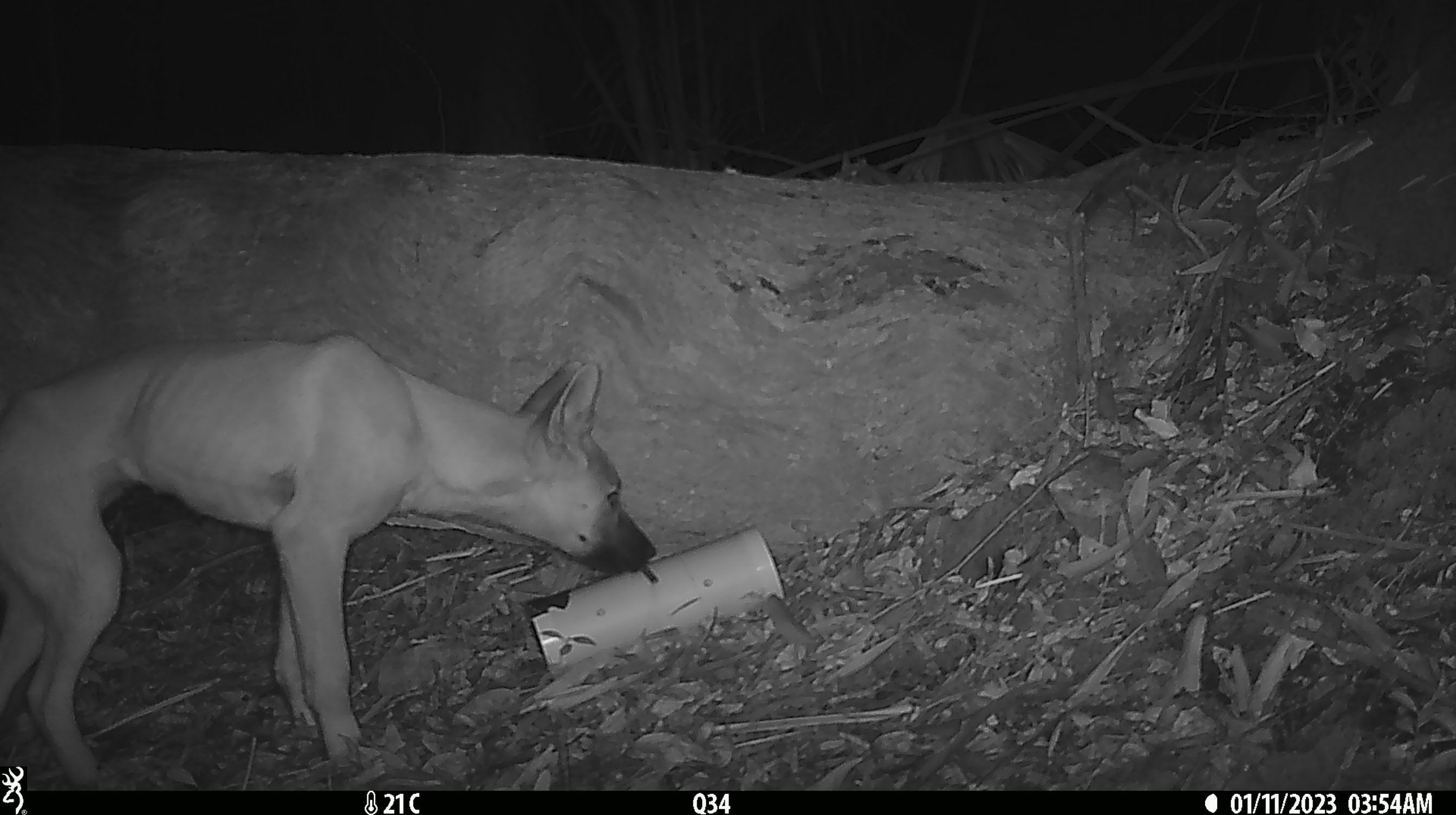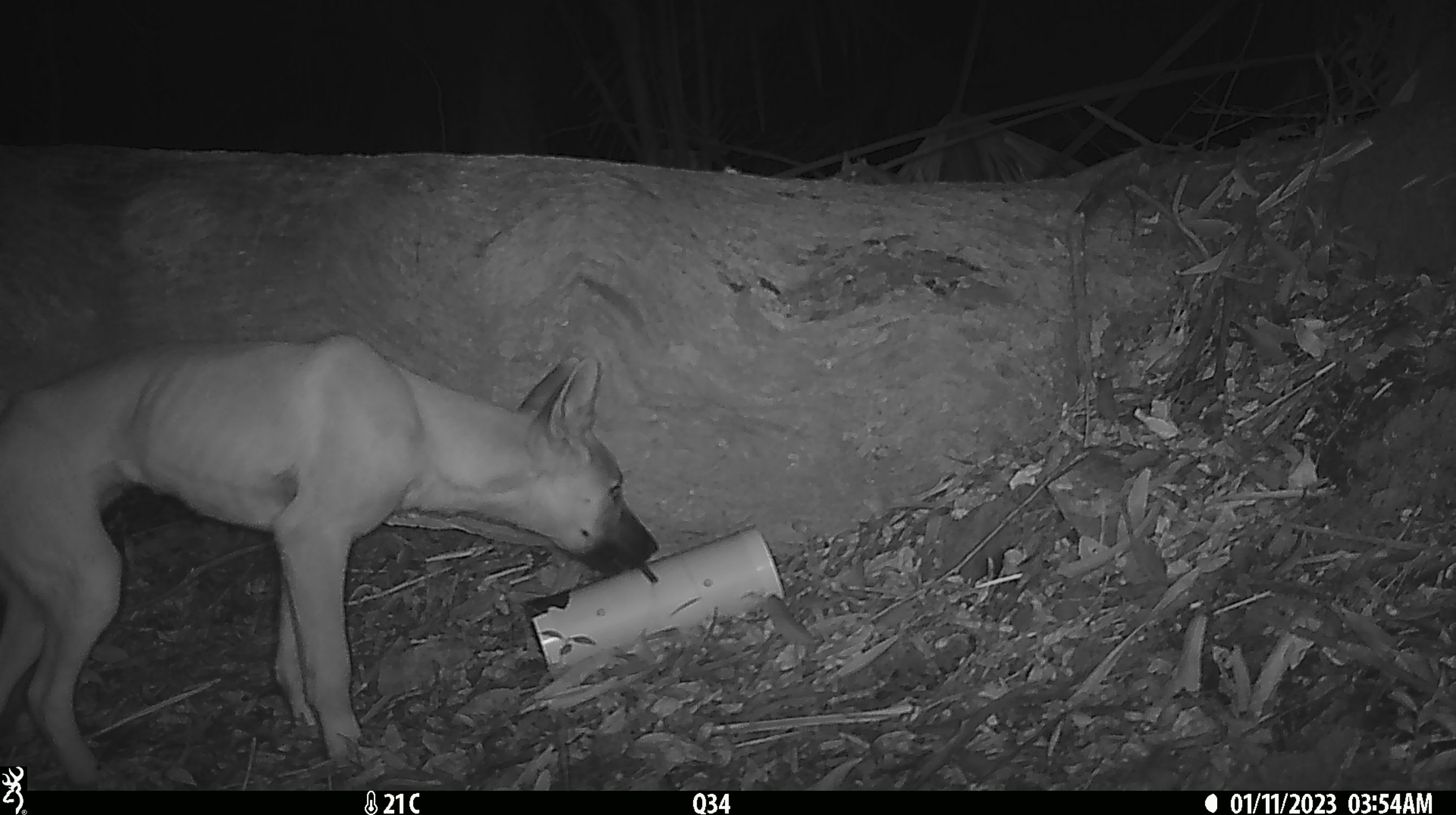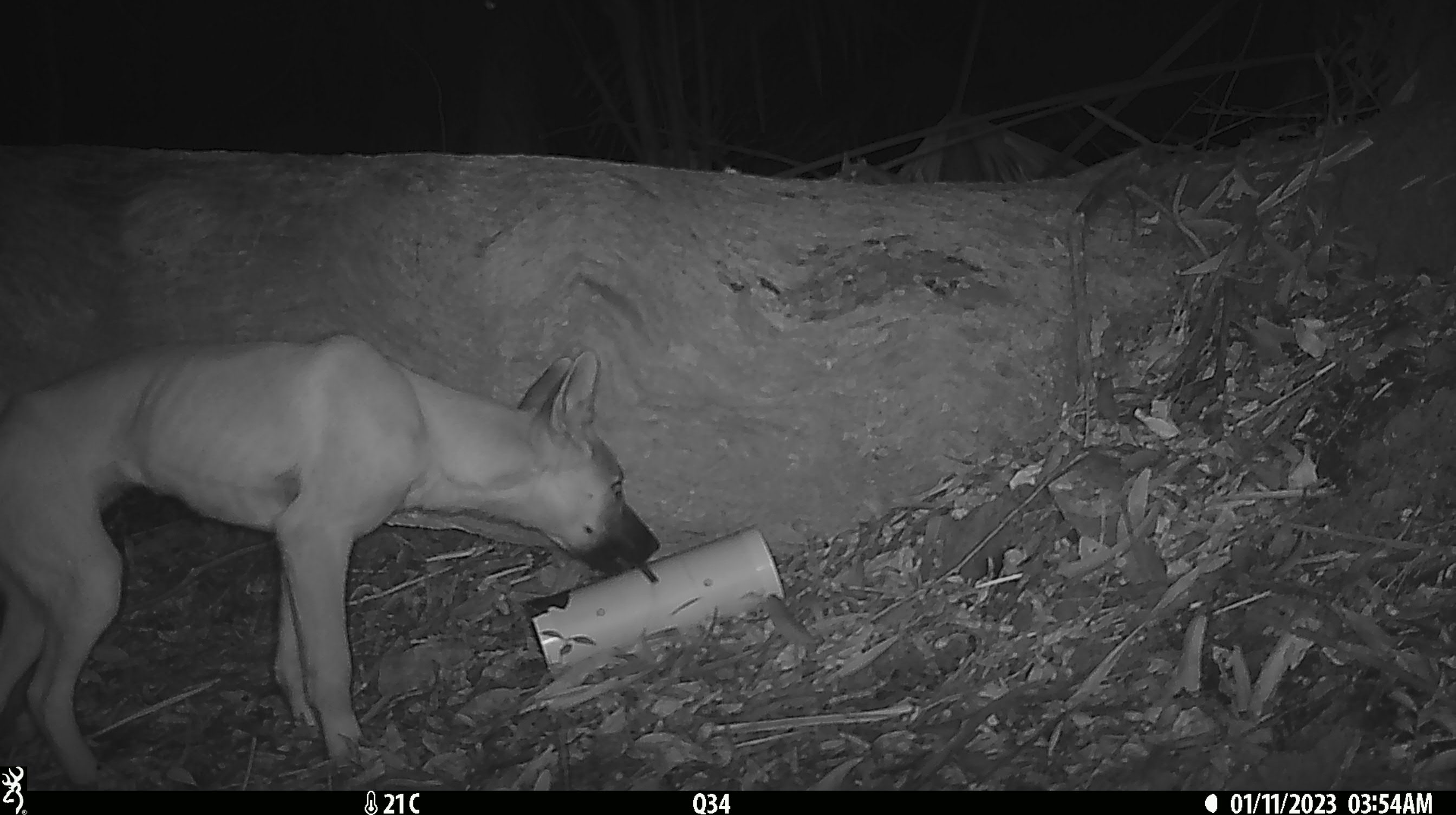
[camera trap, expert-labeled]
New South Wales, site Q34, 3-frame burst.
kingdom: Animalia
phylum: Chordata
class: Mammalia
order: Carnivora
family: Canidae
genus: Canis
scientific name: Canis familiaris dingo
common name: dingo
Dingo (Canis familiaris dingo).